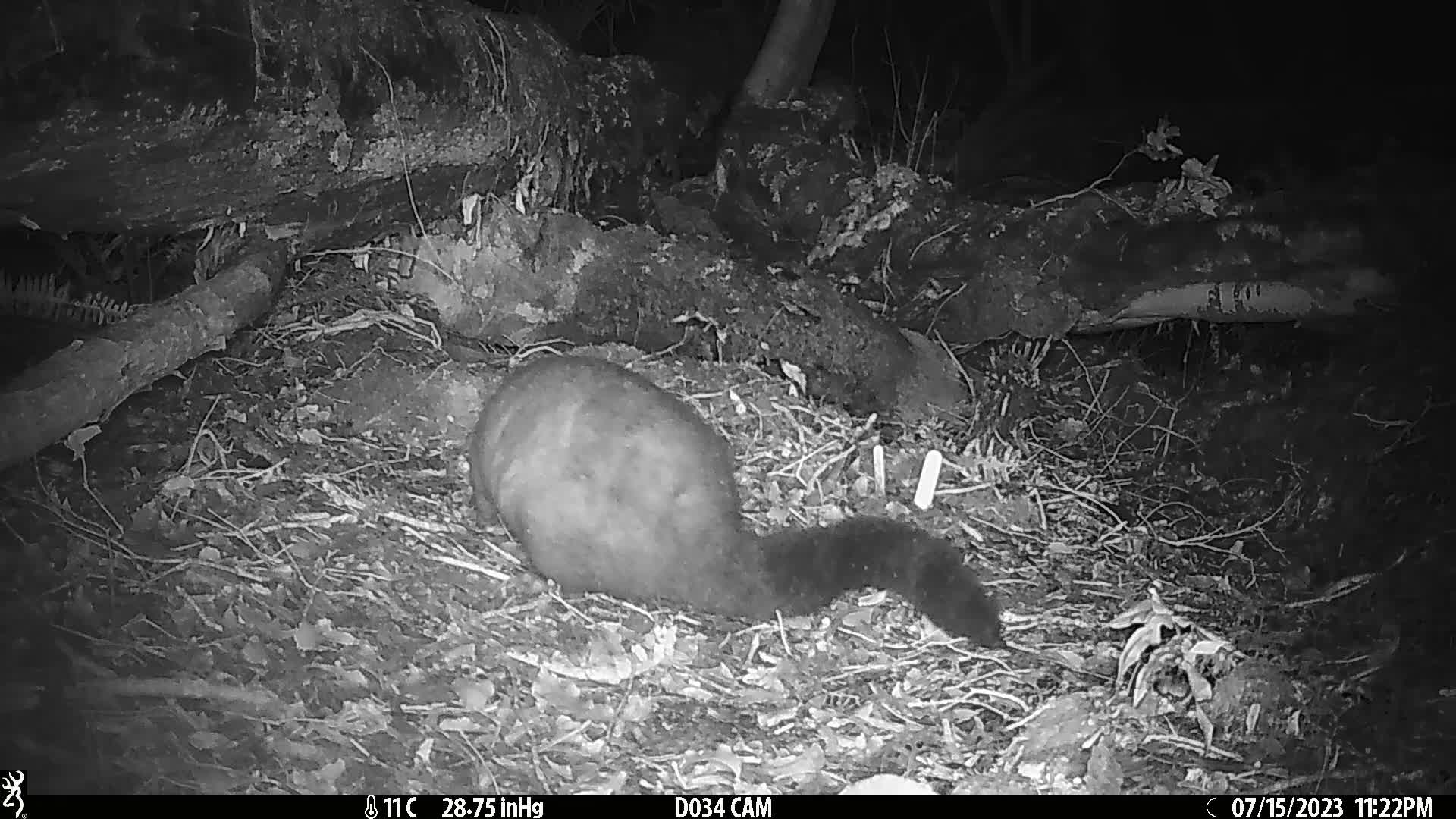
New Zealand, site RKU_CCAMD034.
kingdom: Animalia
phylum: Chordata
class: Mammalia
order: Diprotodontia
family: Phalangeridae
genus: Trichosurus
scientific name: Trichosurus vulpecula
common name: common brushtail possum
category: possum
Possum (common brushtail possum) (Trichosurus vulpecula).